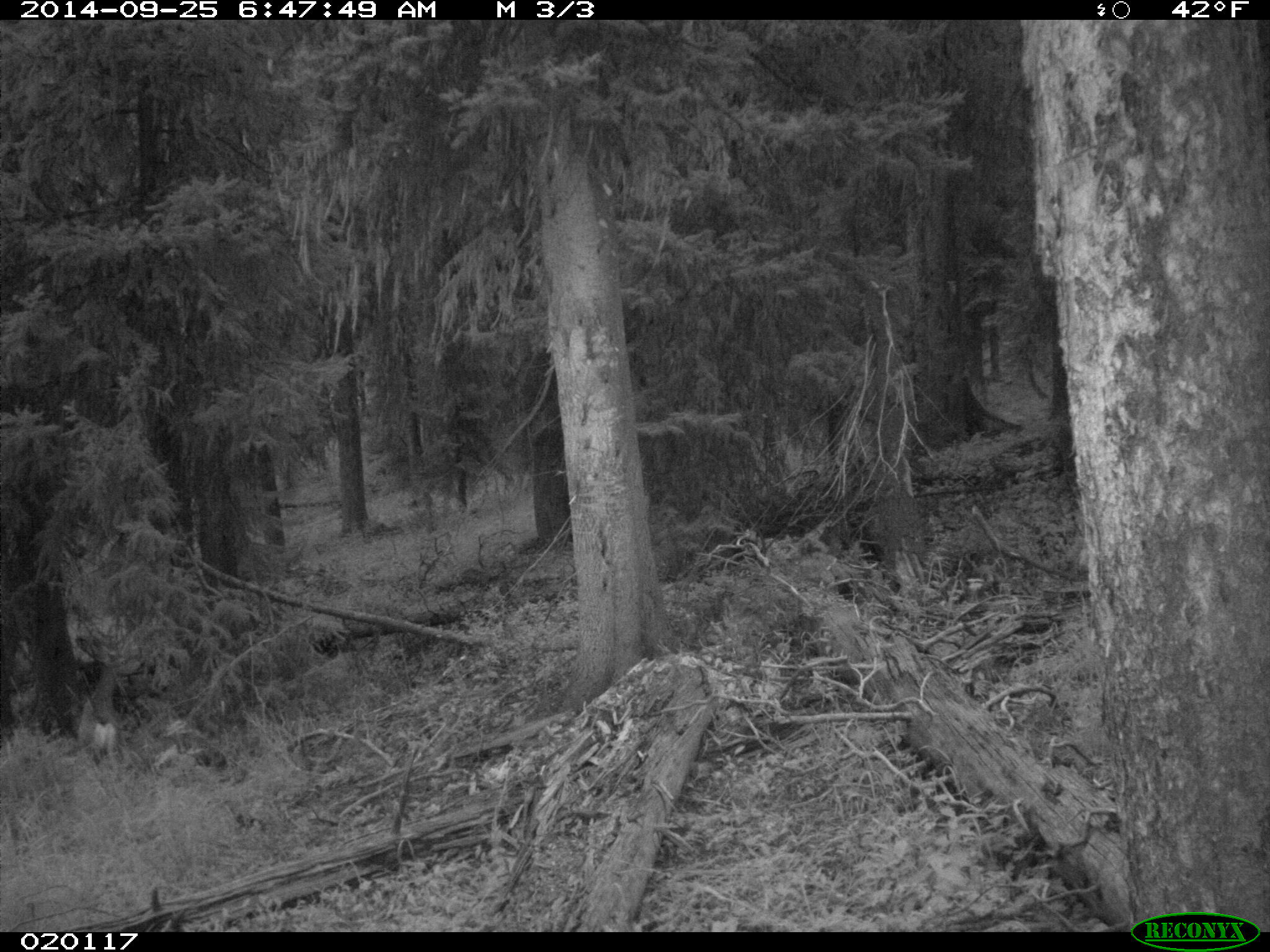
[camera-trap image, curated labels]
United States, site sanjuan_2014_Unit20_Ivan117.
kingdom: Animalia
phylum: Chordata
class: Mammalia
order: Artiodactyla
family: Cervidae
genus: Odocoileus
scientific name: Odocoileus hemionus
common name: mule deer